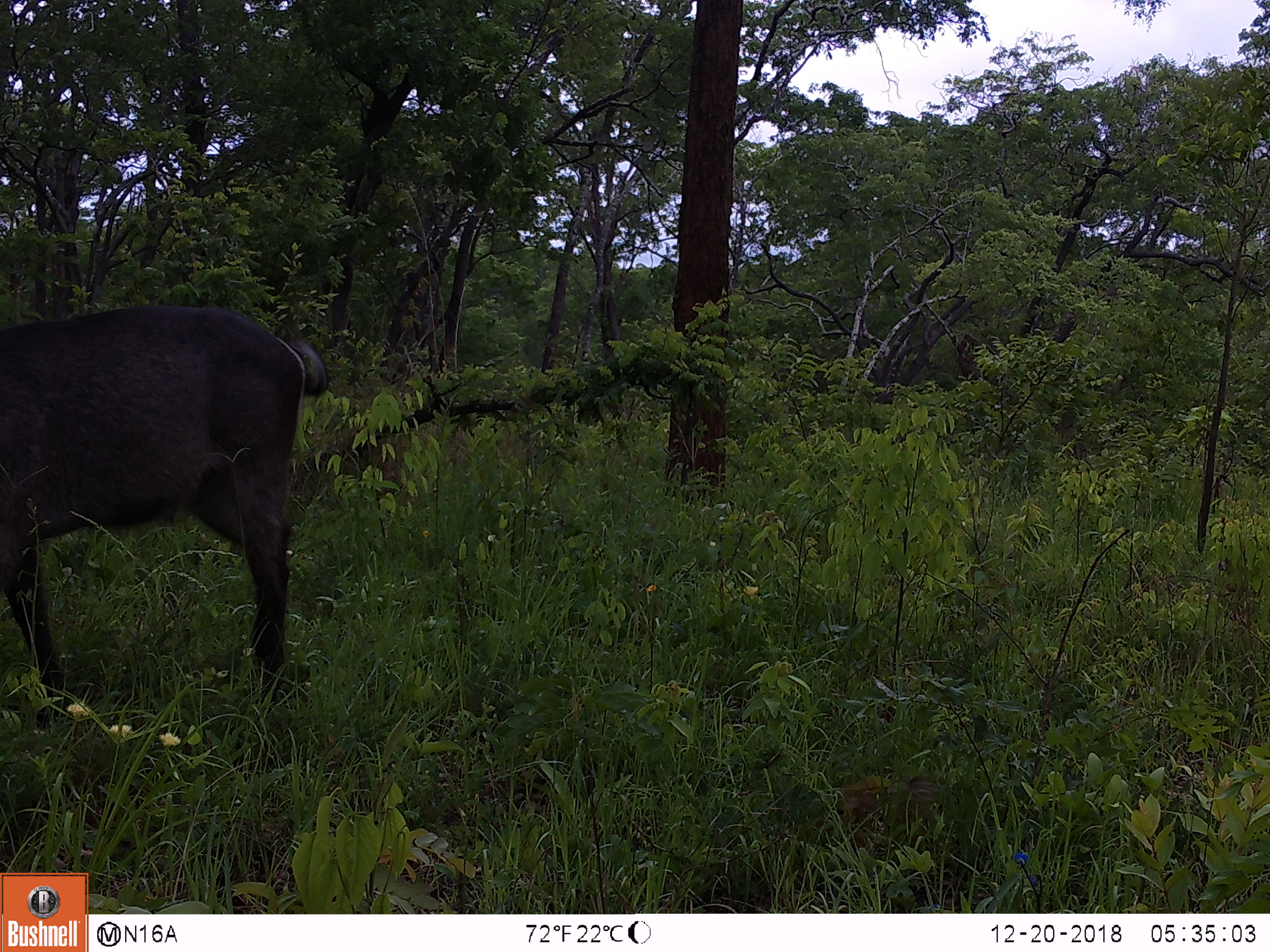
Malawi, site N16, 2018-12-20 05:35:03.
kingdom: Animalia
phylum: Chordata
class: Mammalia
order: Artiodactyla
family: Bovidae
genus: Kobus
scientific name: Kobus ellipsiprymnus ellipsiprymnus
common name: common waterbuck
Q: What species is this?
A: Common waterbuck (Kobus ellipsiprymnus ellipsiprymnus).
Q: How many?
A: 1.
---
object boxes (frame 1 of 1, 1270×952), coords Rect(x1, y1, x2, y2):
common waterbuck: Rect(0, 290, 341, 725)